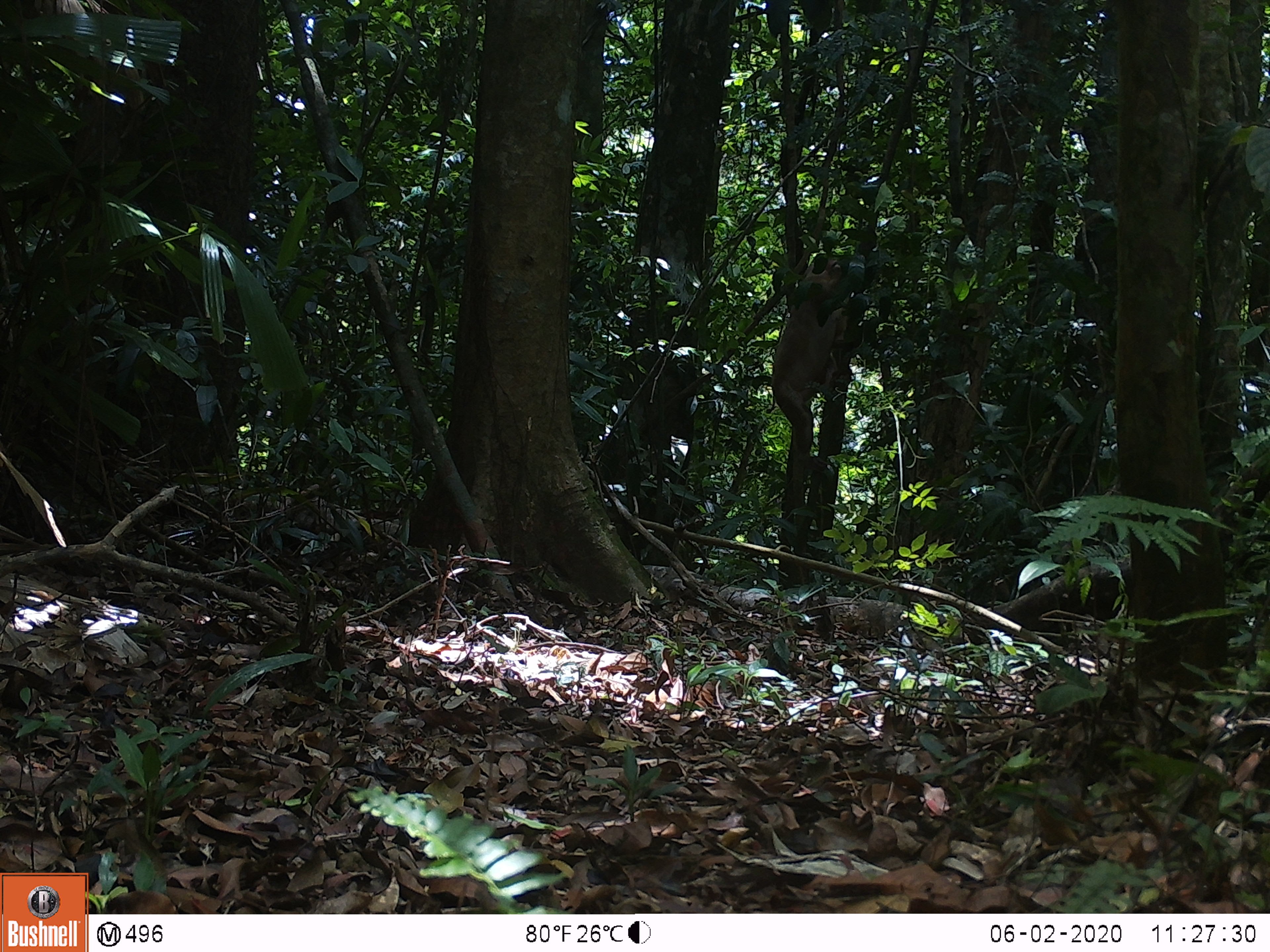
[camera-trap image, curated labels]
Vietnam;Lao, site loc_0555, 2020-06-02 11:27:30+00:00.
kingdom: Animalia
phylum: Chordata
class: Mammalia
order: Primates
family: Cercopithecidae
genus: Macaca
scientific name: Macaca arctoides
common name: stump-tailed macaque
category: stump tailed macaque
Stump tailed macaque (stump-tailed macaque) (Macaca arctoides). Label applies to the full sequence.